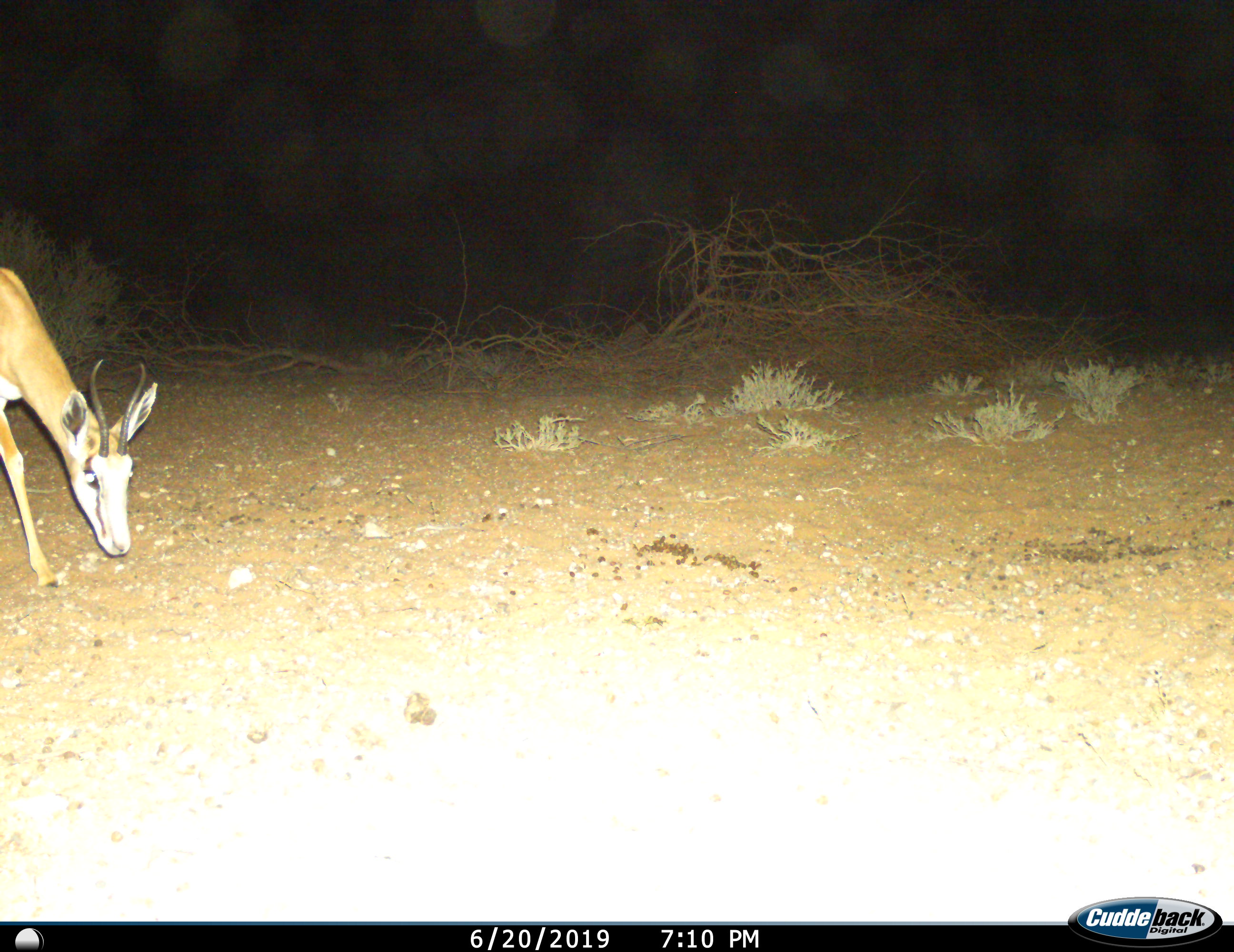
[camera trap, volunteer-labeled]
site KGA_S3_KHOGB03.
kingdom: Animalia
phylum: Chordata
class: Mammalia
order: Artiodactyla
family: Bovidae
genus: Antidorcas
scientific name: Antidorcas marsupialis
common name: springbok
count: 1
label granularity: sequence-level